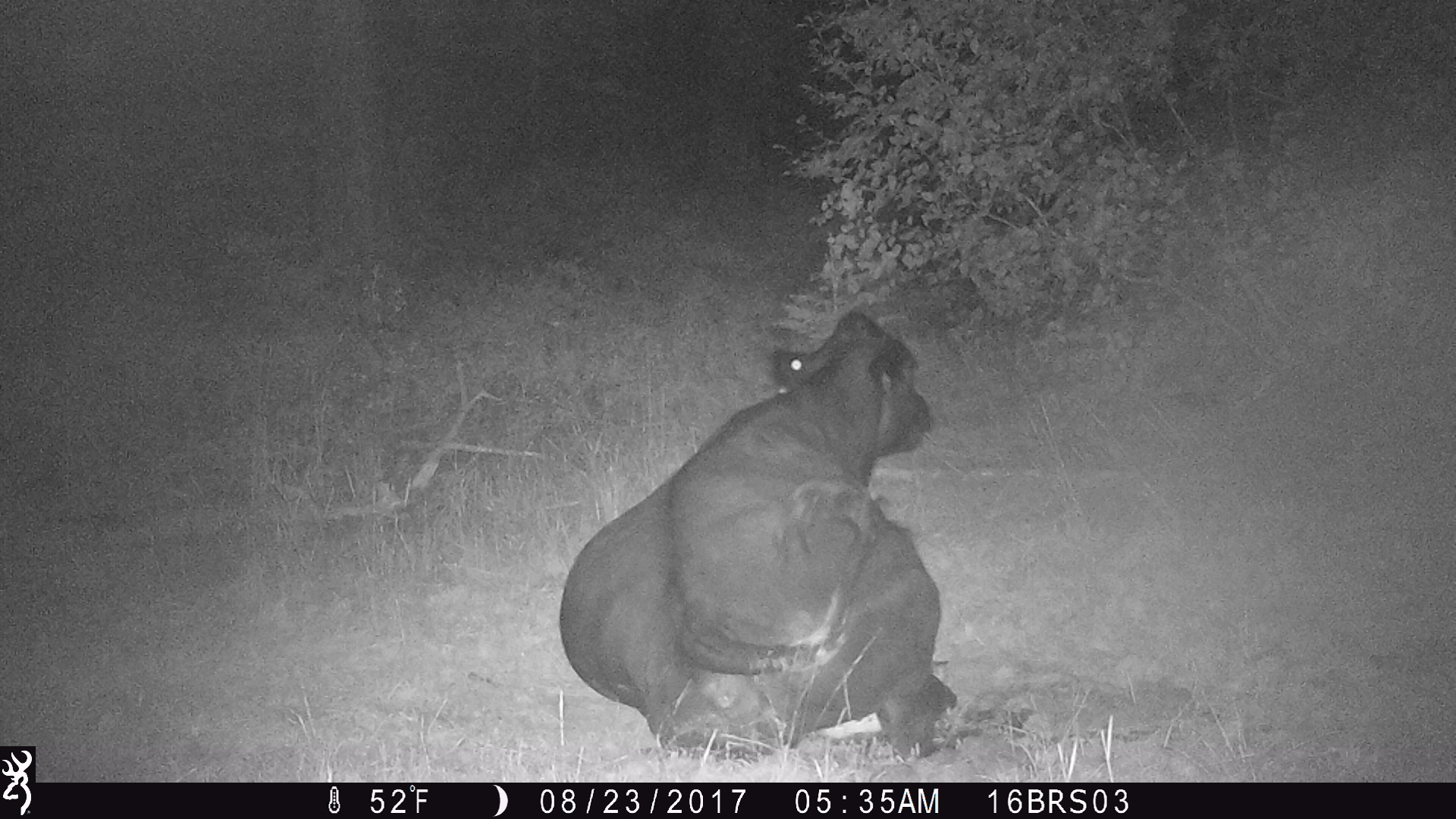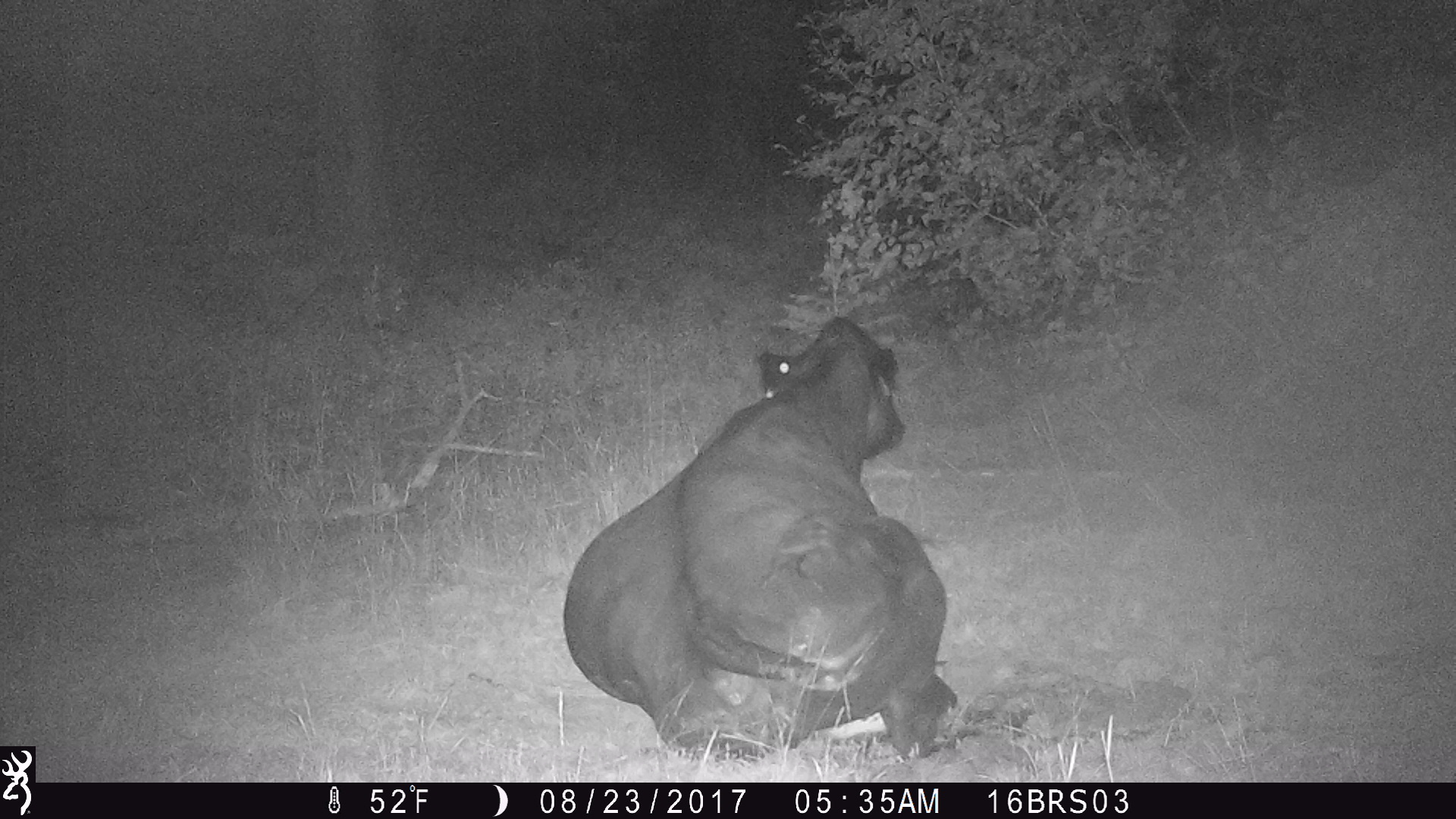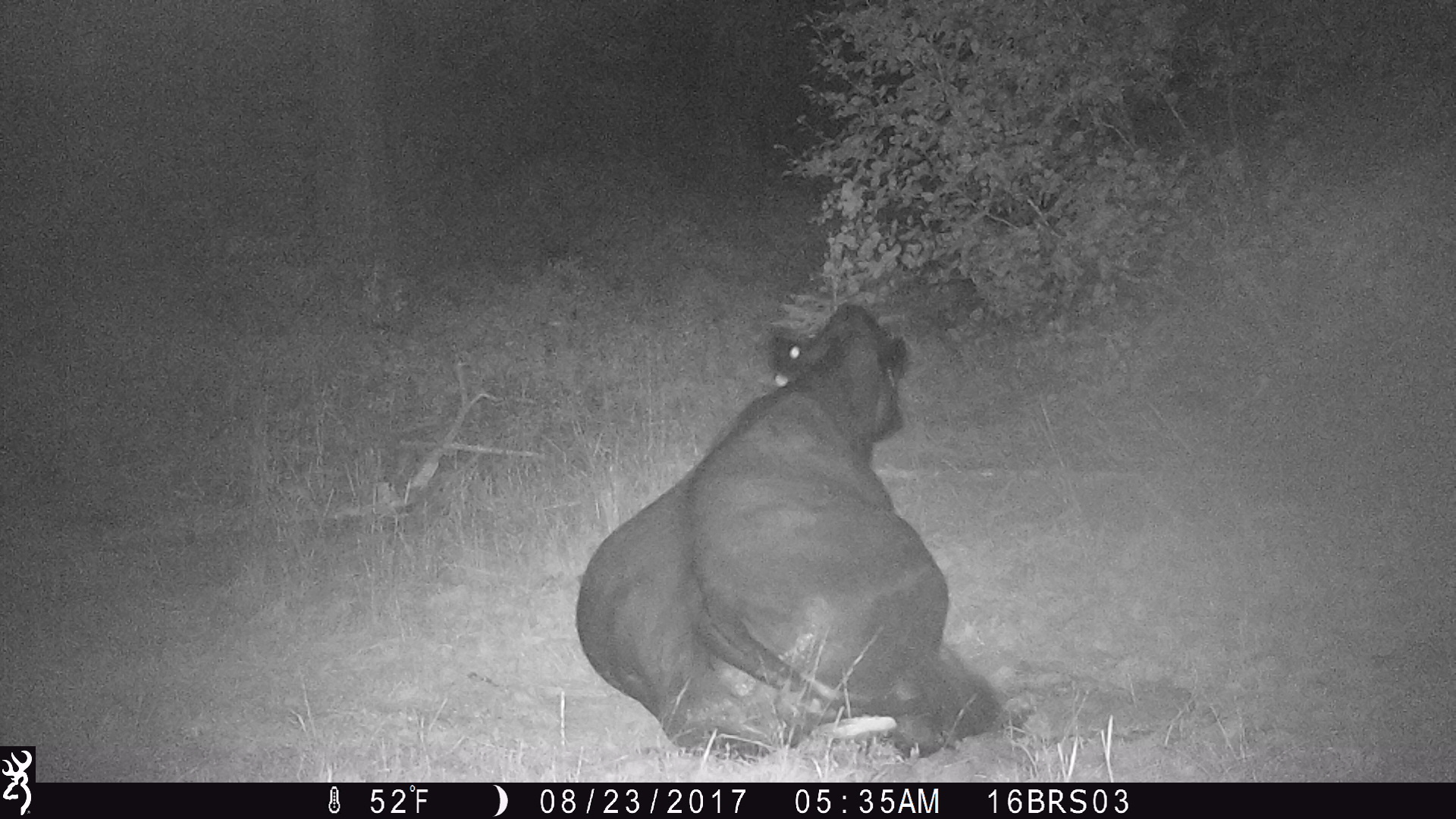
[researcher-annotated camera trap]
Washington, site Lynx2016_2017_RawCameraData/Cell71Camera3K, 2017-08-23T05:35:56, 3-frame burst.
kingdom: Animalia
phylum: Chordata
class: Mammalia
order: Artiodactyla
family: Bovidae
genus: Bos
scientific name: Bos taurus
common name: domestic cattle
Domestic cattle (Bos taurus). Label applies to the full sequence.